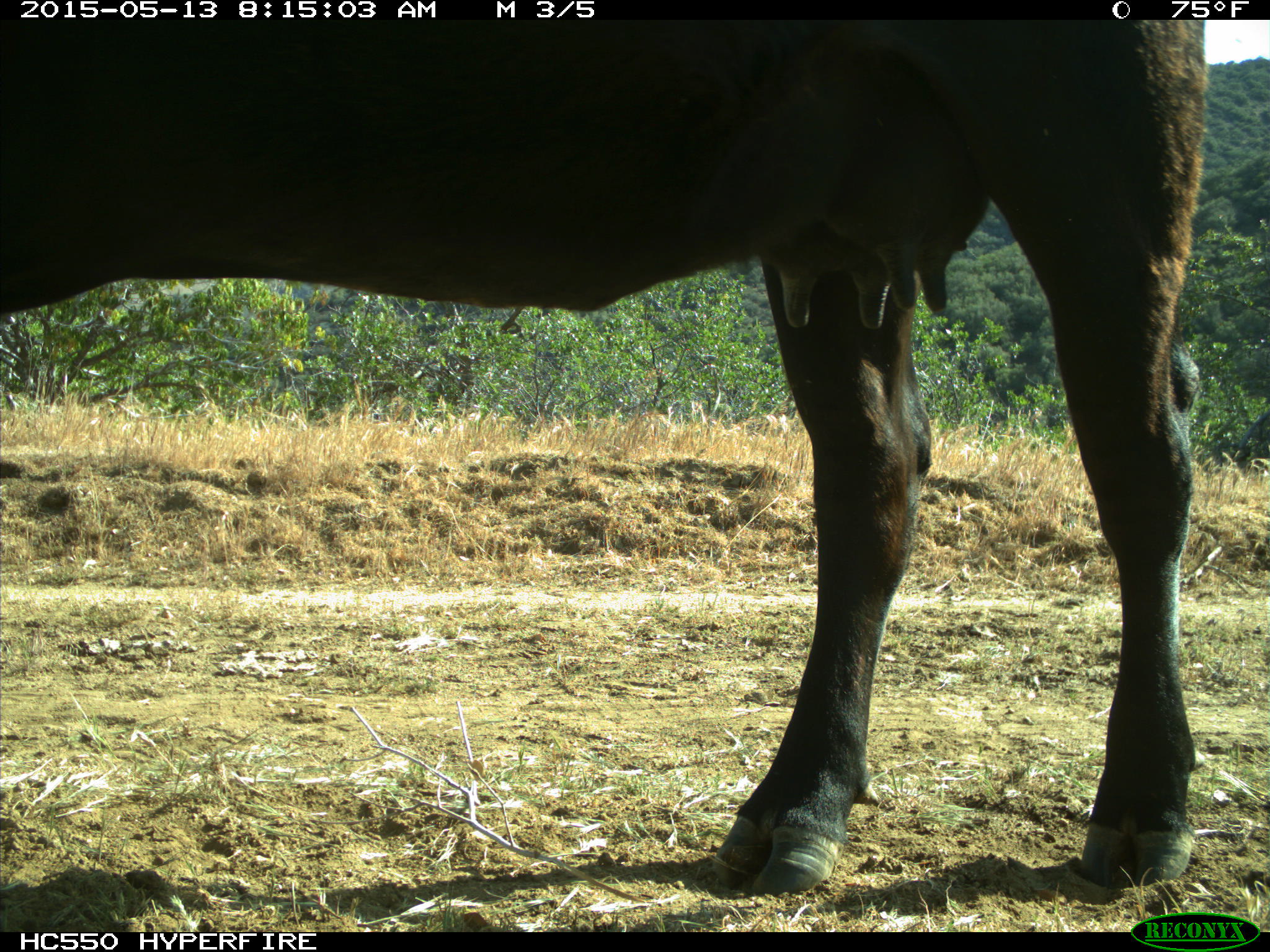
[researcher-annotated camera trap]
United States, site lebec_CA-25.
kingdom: Animalia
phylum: Chordata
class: Mammalia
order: Artiodactyla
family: Bovidae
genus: Bos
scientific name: Bos taurus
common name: domestic cow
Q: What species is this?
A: Bos taurus (domestic cow).